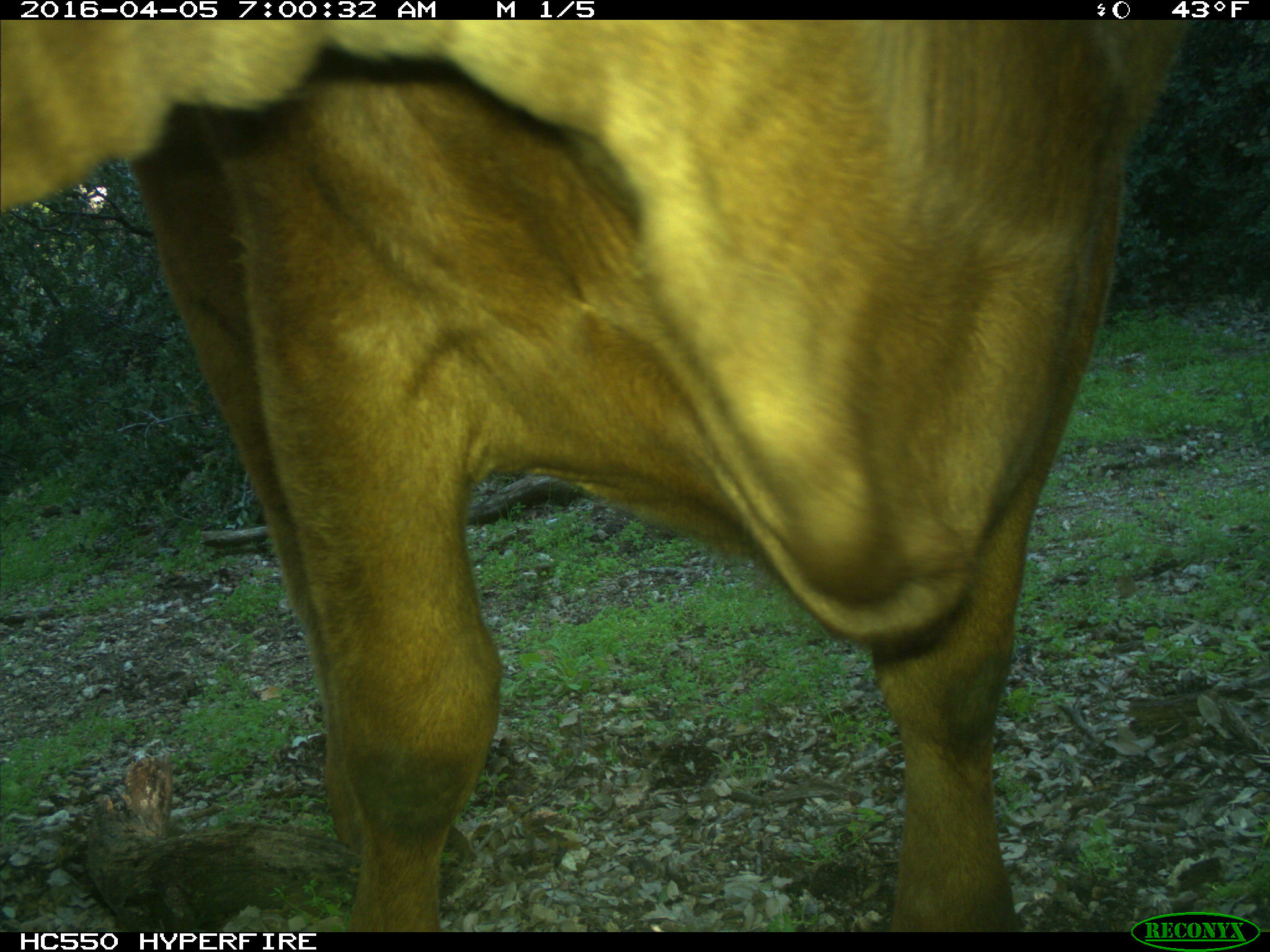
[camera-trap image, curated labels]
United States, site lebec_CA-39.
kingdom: Animalia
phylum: Chordata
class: Mammalia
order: Artiodactyla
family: Bovidae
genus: Bos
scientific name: Bos taurus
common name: domestic cow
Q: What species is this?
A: Bos taurus (domestic cow).